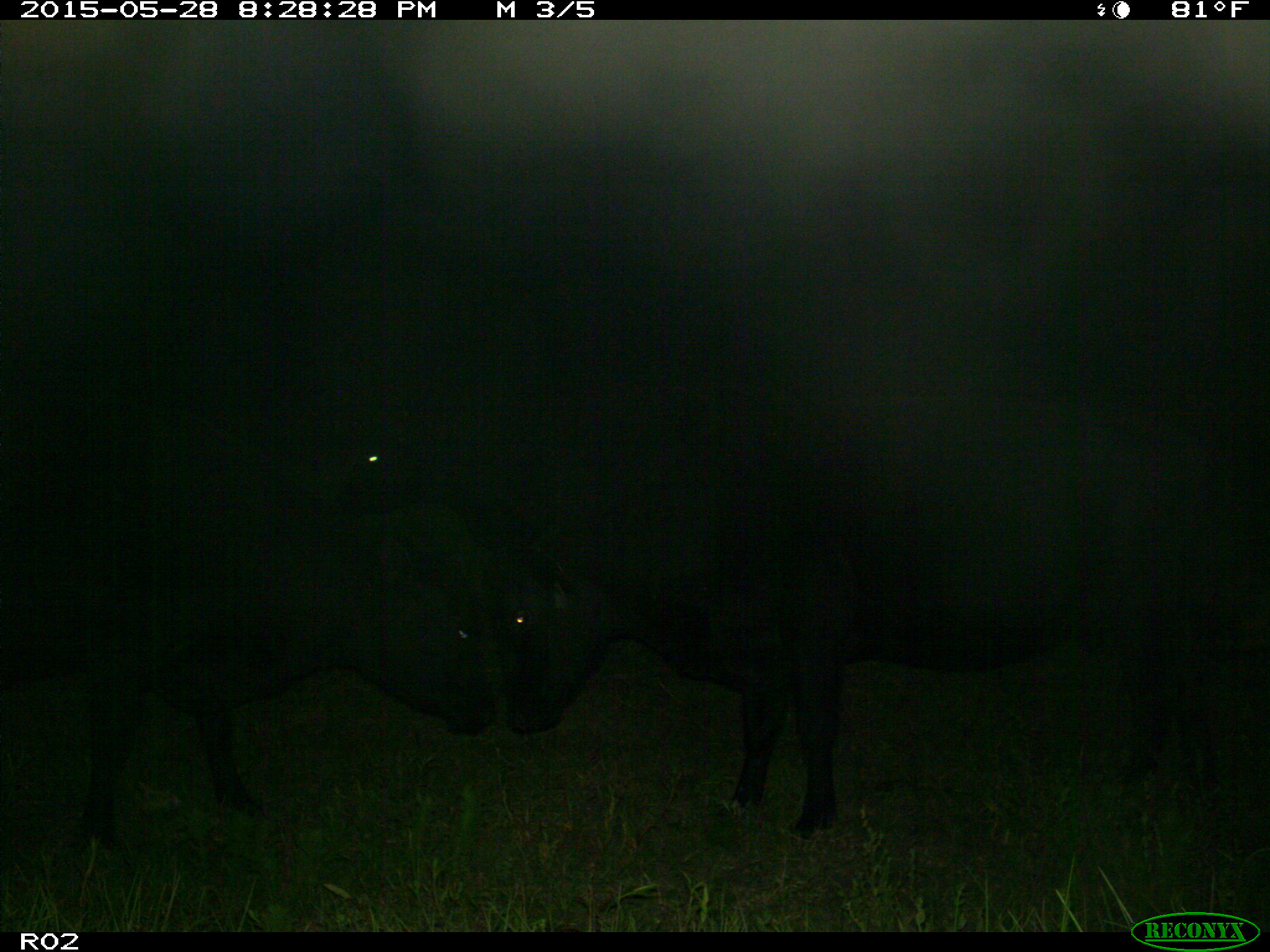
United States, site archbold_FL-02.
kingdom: Animalia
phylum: Chordata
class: Mammalia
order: Artiodactyla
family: Bovidae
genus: Bos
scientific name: Bos taurus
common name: domestic cow